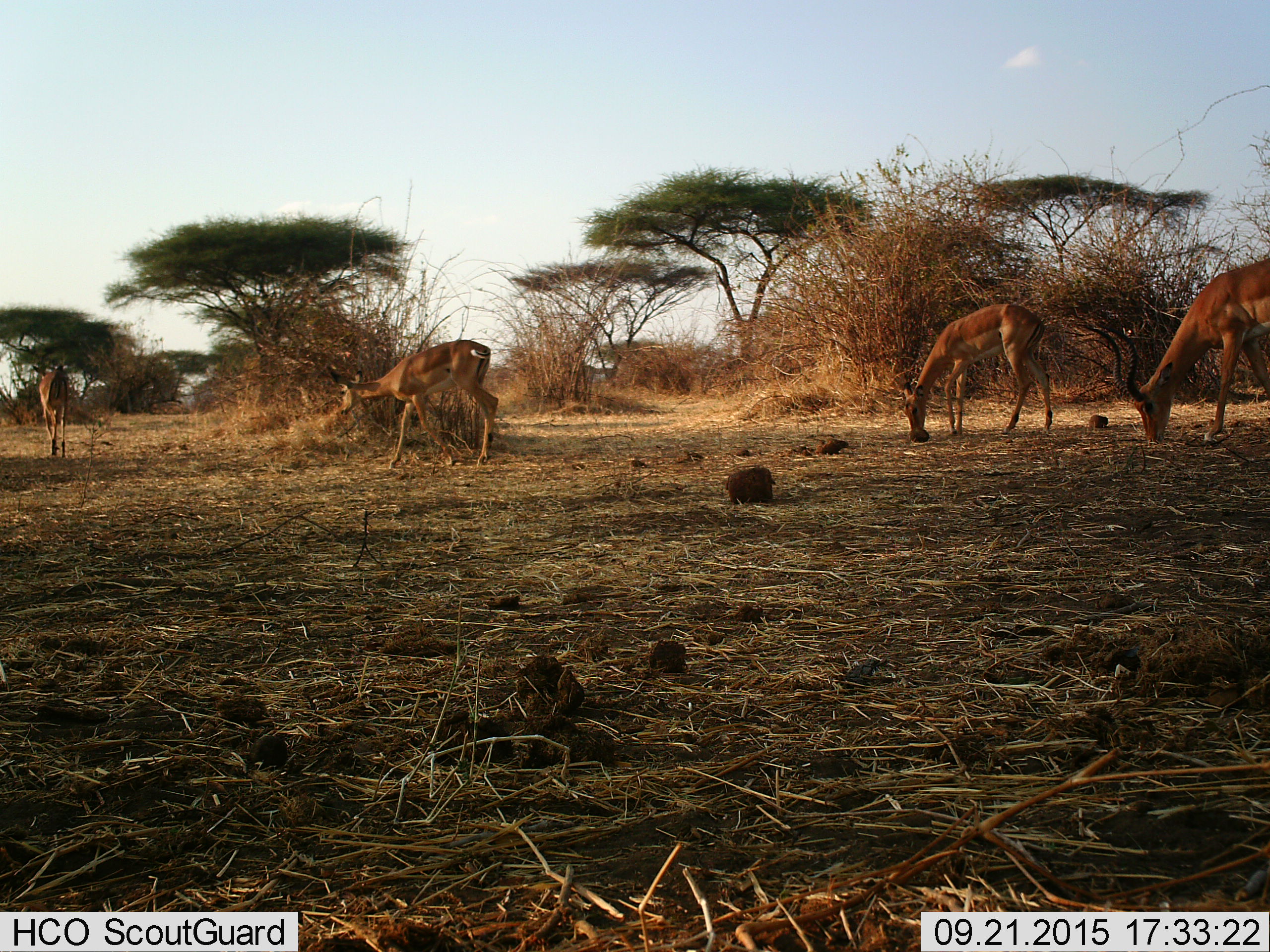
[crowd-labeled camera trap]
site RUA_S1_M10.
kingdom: Animalia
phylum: Chordata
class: Mammalia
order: Artiodactyla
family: Bovidae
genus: Aepyceros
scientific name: Aepyceros melampus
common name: impala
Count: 4.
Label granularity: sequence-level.